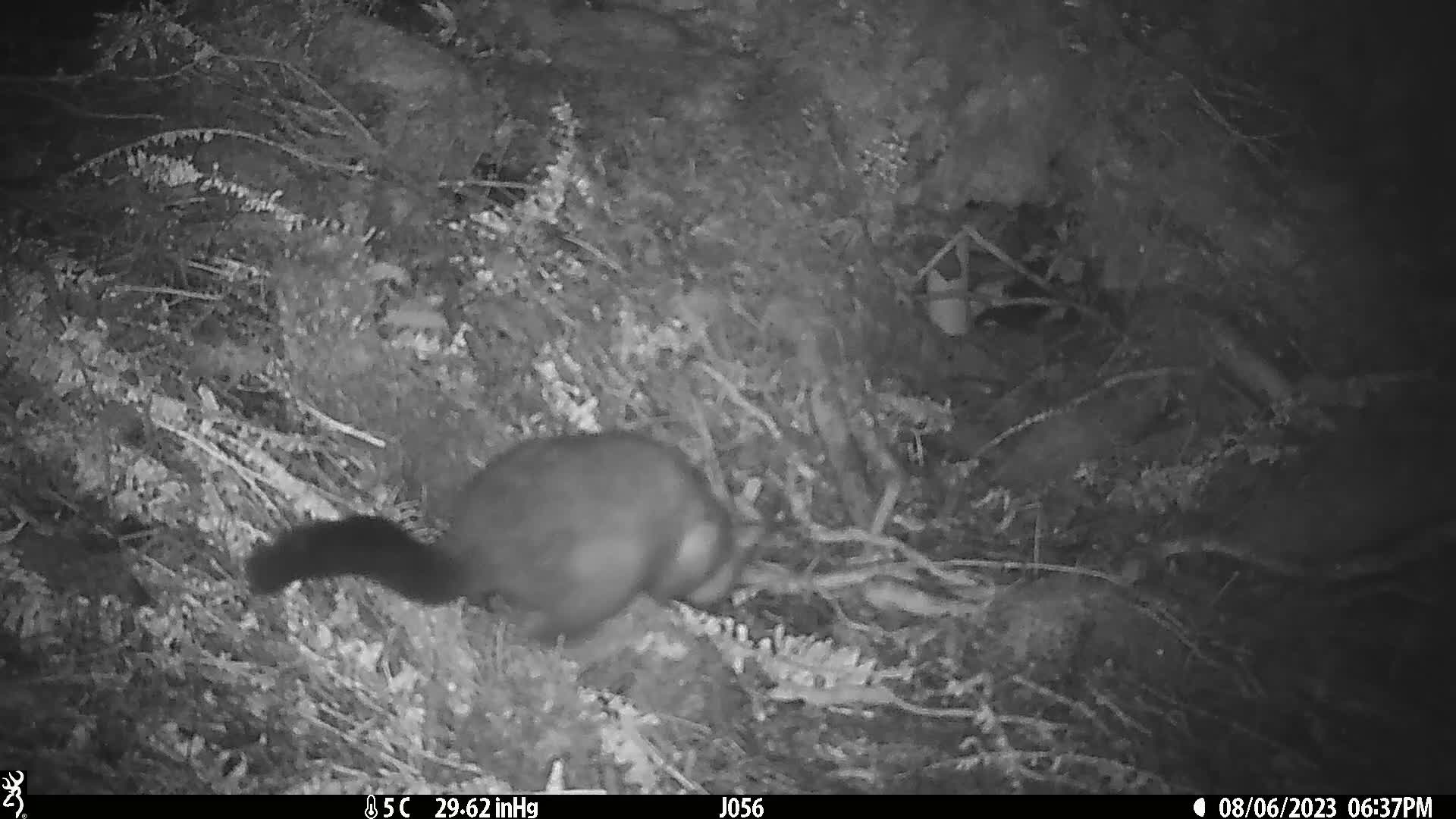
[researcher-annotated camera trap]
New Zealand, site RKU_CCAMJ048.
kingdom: Animalia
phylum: Chordata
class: Mammalia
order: Diprotodontia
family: Phalangeridae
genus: Trichosurus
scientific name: Trichosurus vulpecula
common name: common brushtail possum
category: possum